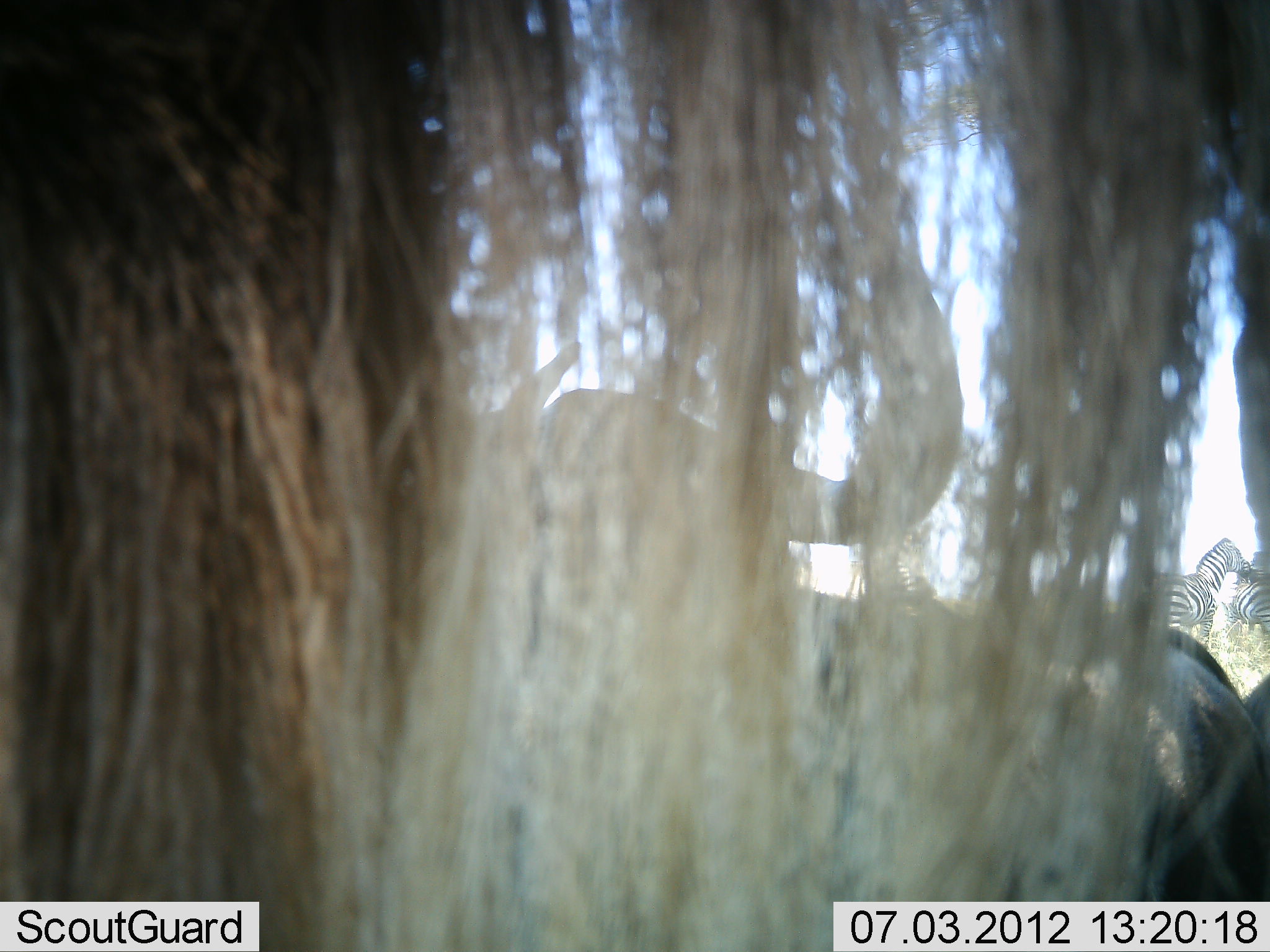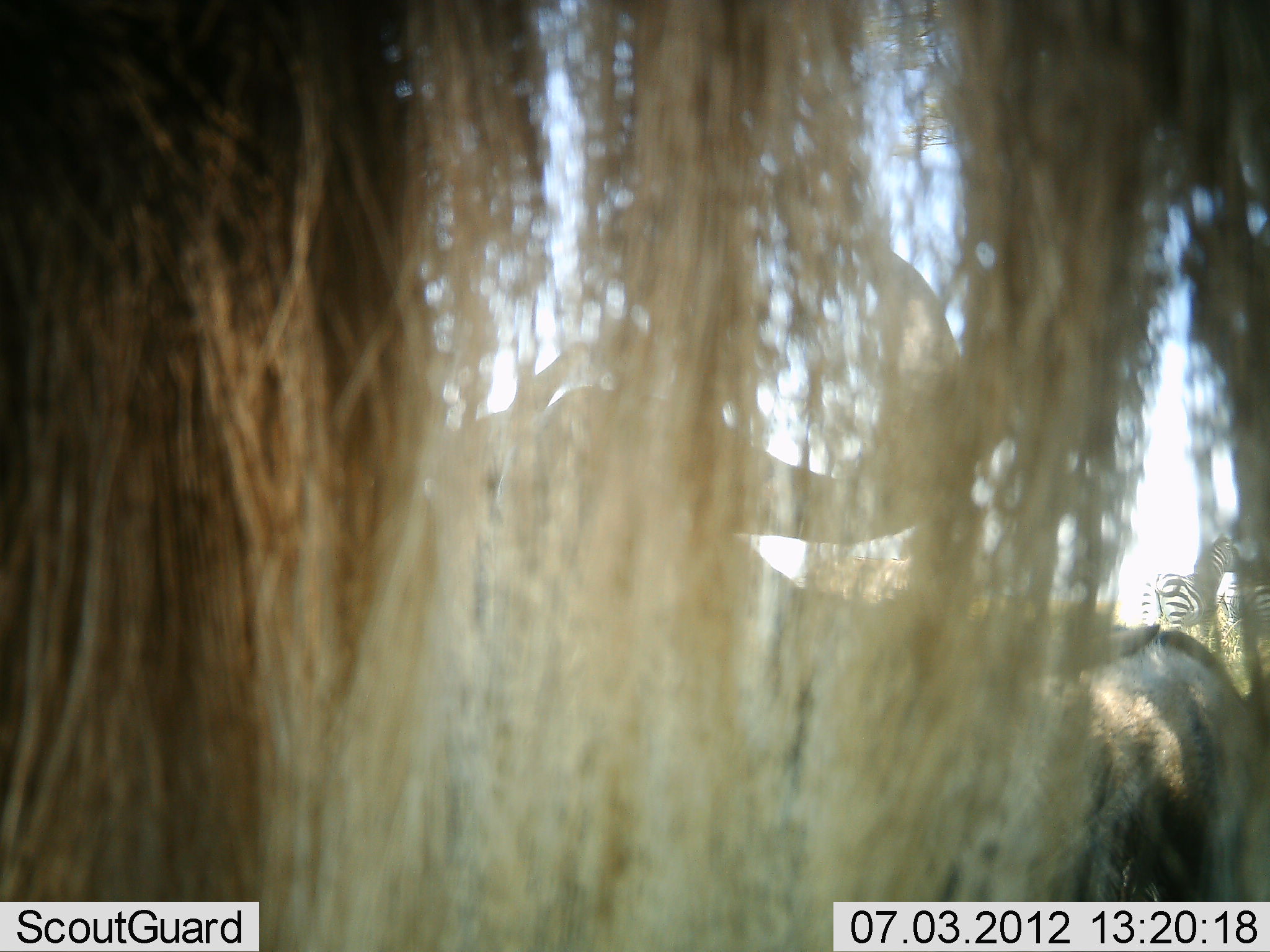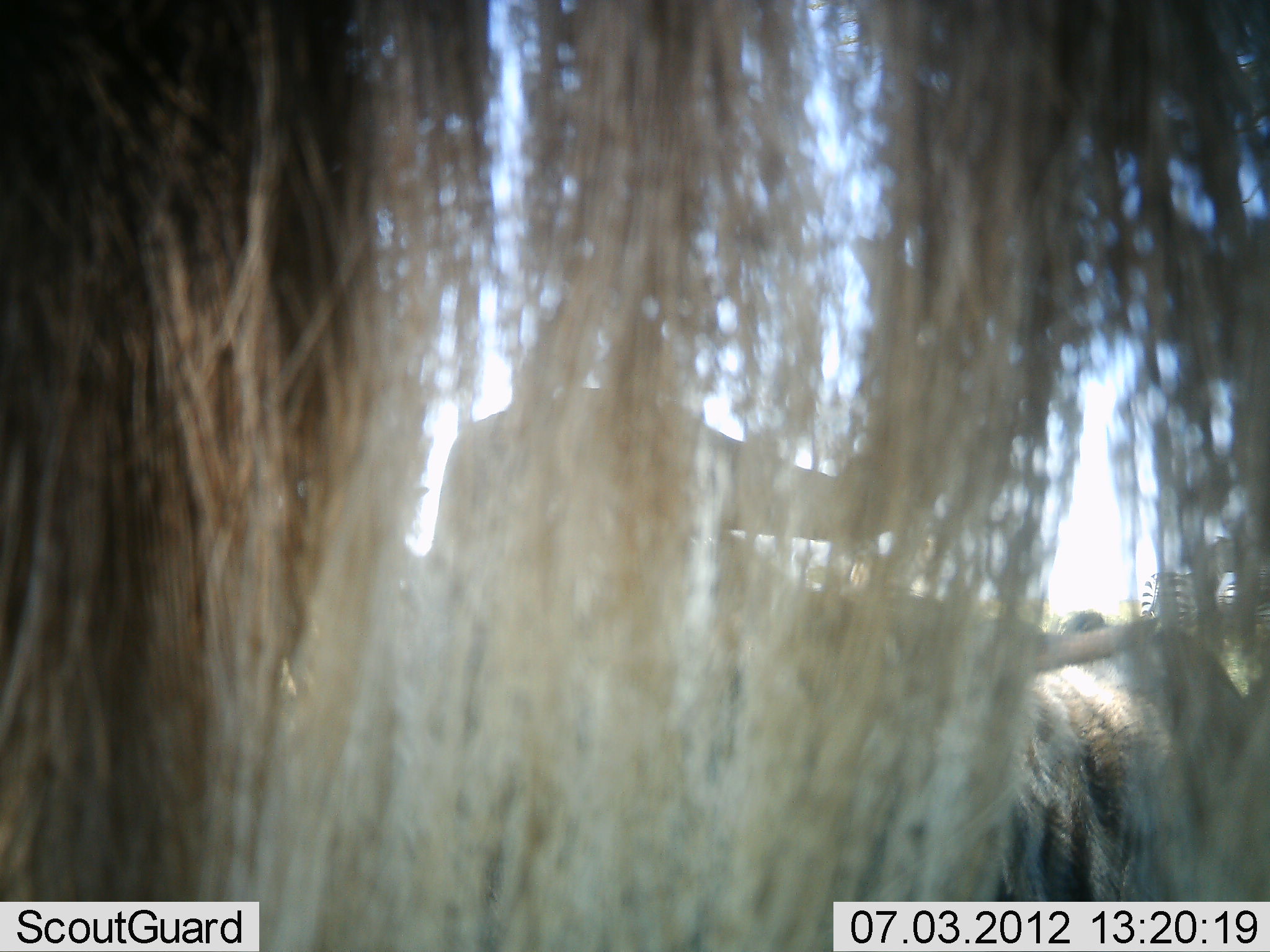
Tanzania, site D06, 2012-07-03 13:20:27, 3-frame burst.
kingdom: Animalia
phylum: Chordata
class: Mammalia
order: Artiodactyla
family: Bovidae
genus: Connochaetes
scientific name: Connochaetes taurinus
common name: blue wildebeest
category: wildebeest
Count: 2.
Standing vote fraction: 94%.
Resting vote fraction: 38%.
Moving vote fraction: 0%.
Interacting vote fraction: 0%.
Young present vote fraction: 0%.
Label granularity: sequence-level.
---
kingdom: Animalia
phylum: Chordata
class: Mammalia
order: Perissodactyla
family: Equidae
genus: Equus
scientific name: Equus quagga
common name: plains zebra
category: zebra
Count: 2.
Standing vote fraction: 100%.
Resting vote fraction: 0%.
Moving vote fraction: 0%.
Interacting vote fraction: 0%.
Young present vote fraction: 0%.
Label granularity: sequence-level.